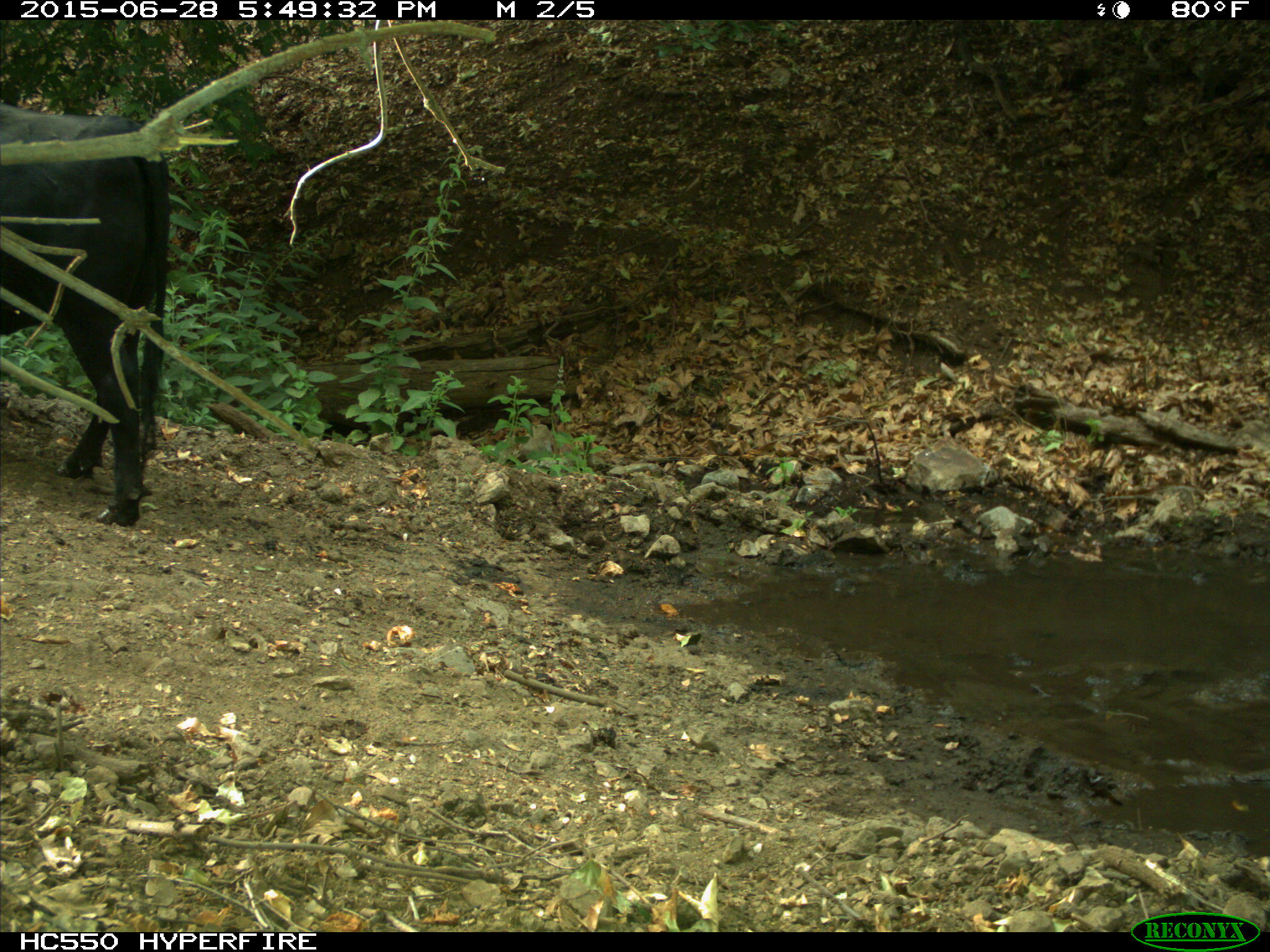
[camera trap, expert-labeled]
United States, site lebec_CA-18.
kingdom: Animalia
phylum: Chordata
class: Mammalia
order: Artiodactyla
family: Bovidae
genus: Bos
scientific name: Bos taurus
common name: domestic cow